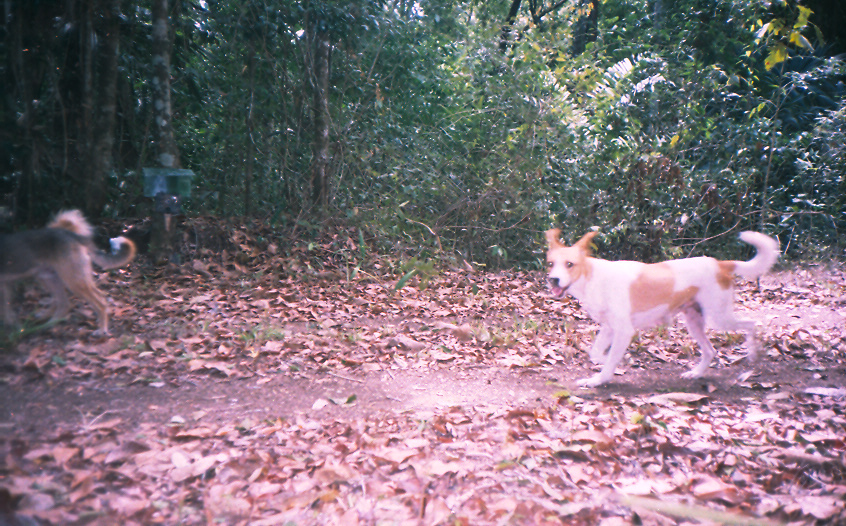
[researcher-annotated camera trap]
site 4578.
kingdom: Animalia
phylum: Chordata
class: Mammalia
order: Carnivora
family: Canidae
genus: Canis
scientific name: Canis familiaris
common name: domestic dog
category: canis lupus